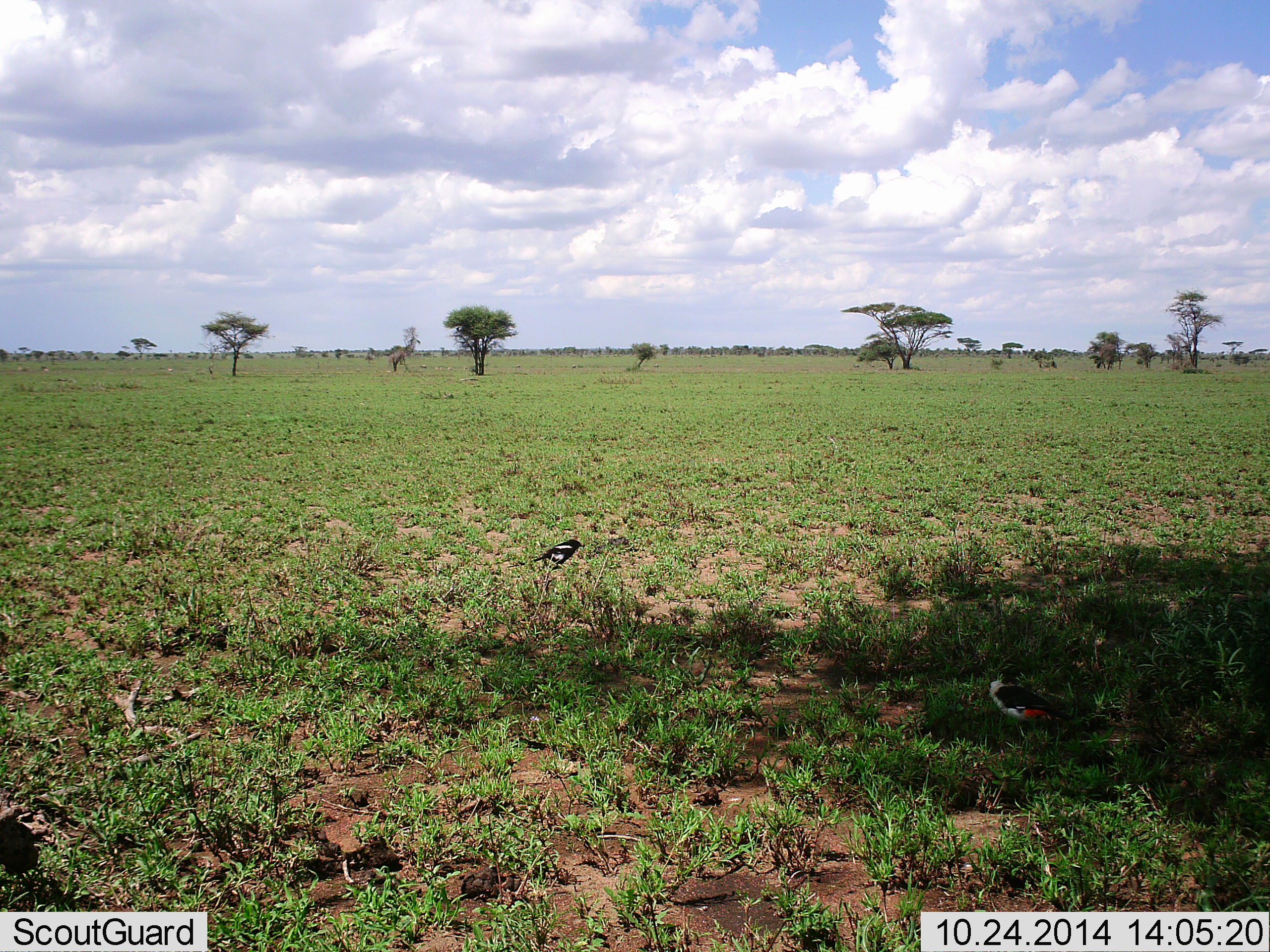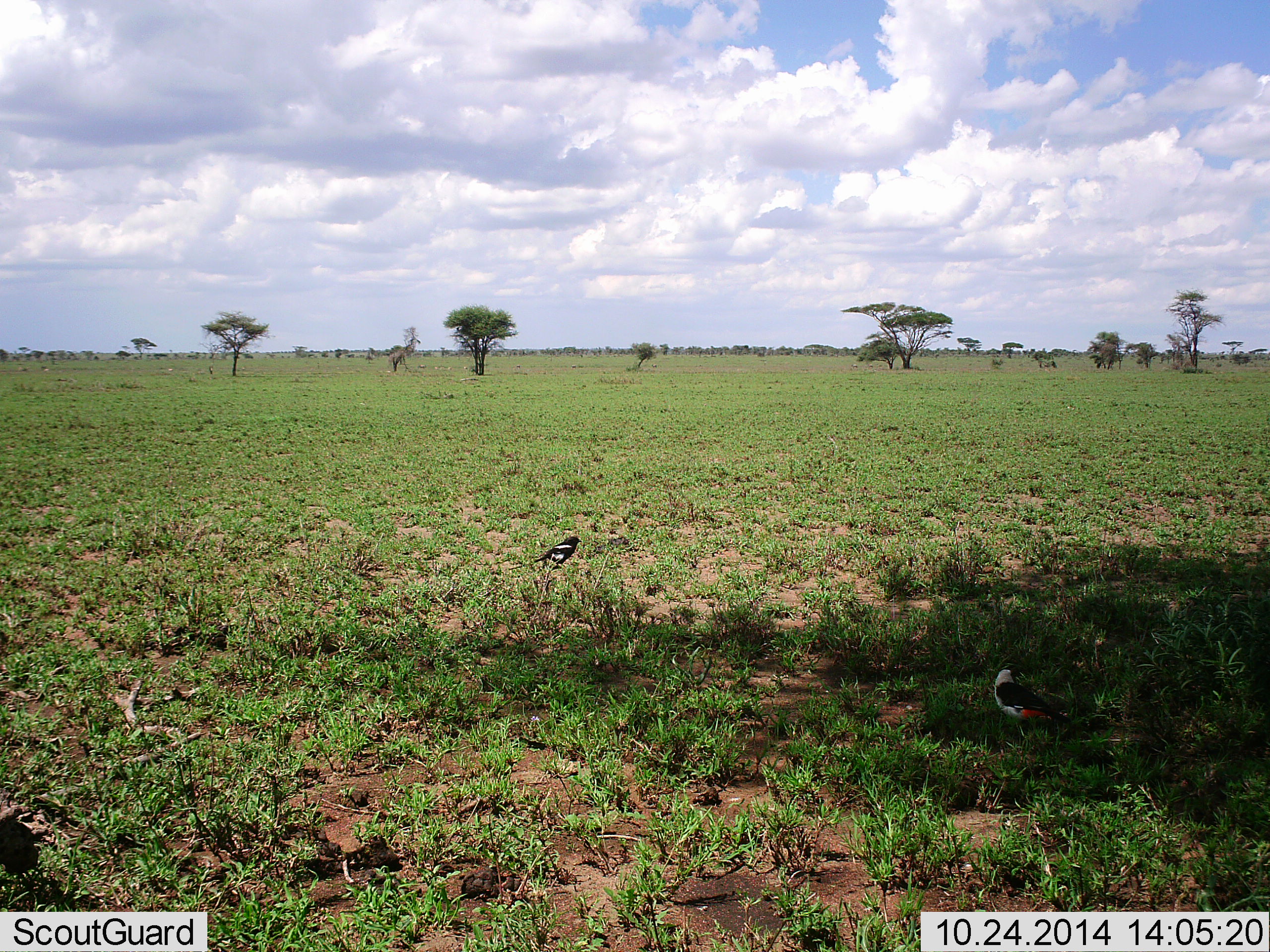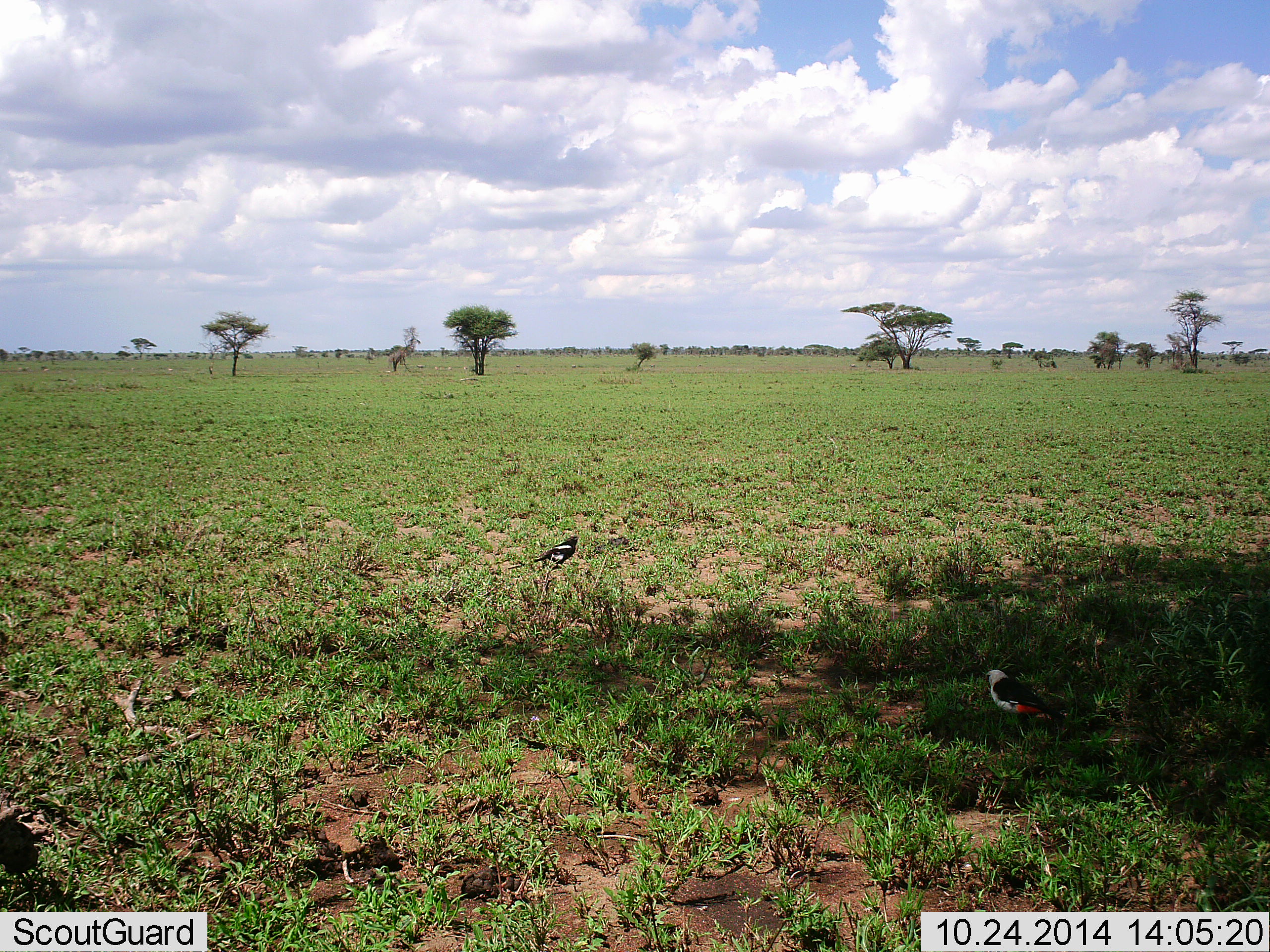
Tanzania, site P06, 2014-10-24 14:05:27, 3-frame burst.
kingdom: Animalia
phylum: Chordata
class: Aves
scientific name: Aves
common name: bird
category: otherbird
Otherbird (bird) (Aves), count 2. Behavior (volunteer vote fractions): standing 80%, resting 10%, moving 10%, interacting 0%. Young present (vote fraction): 0%. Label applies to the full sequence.